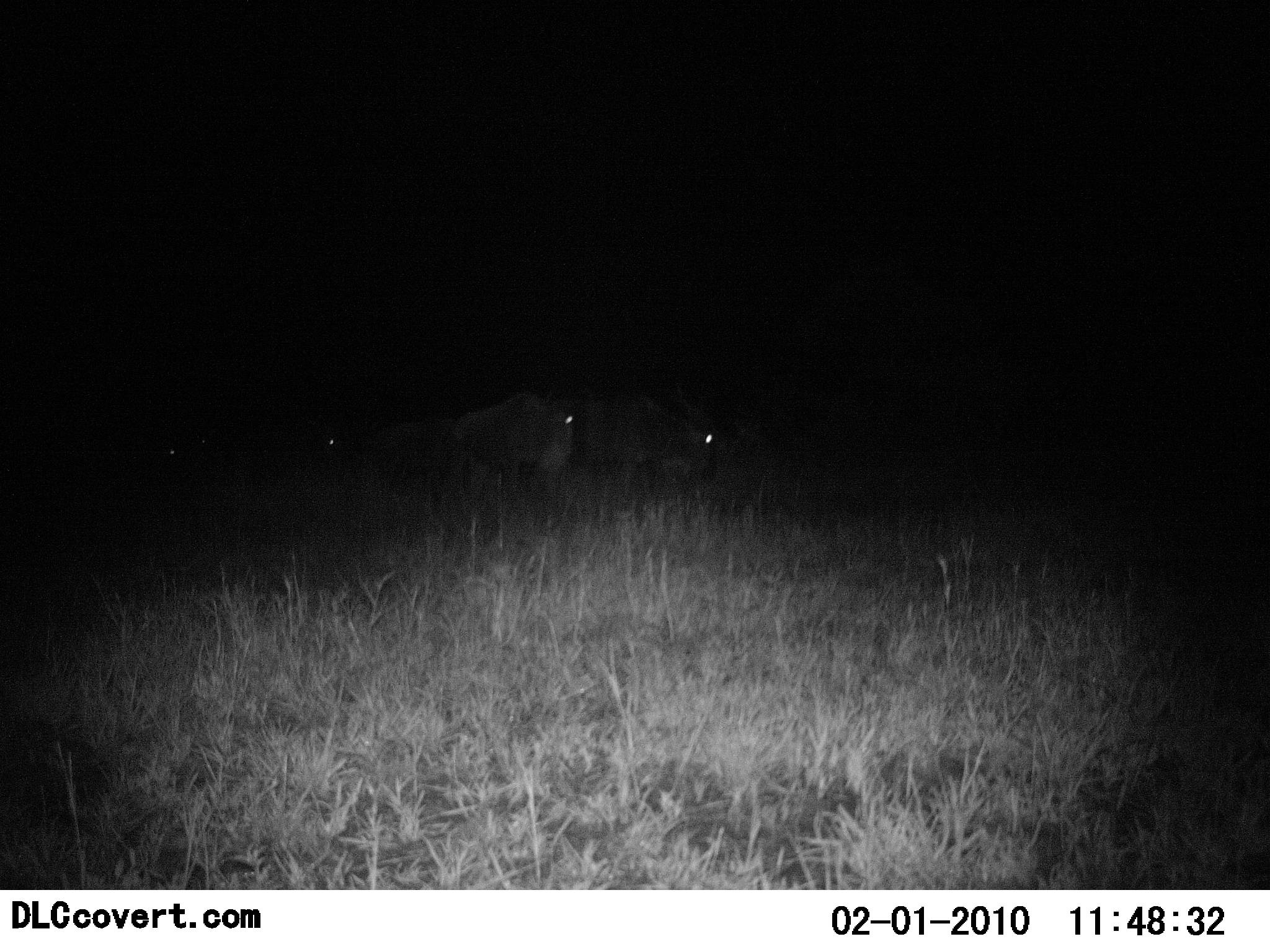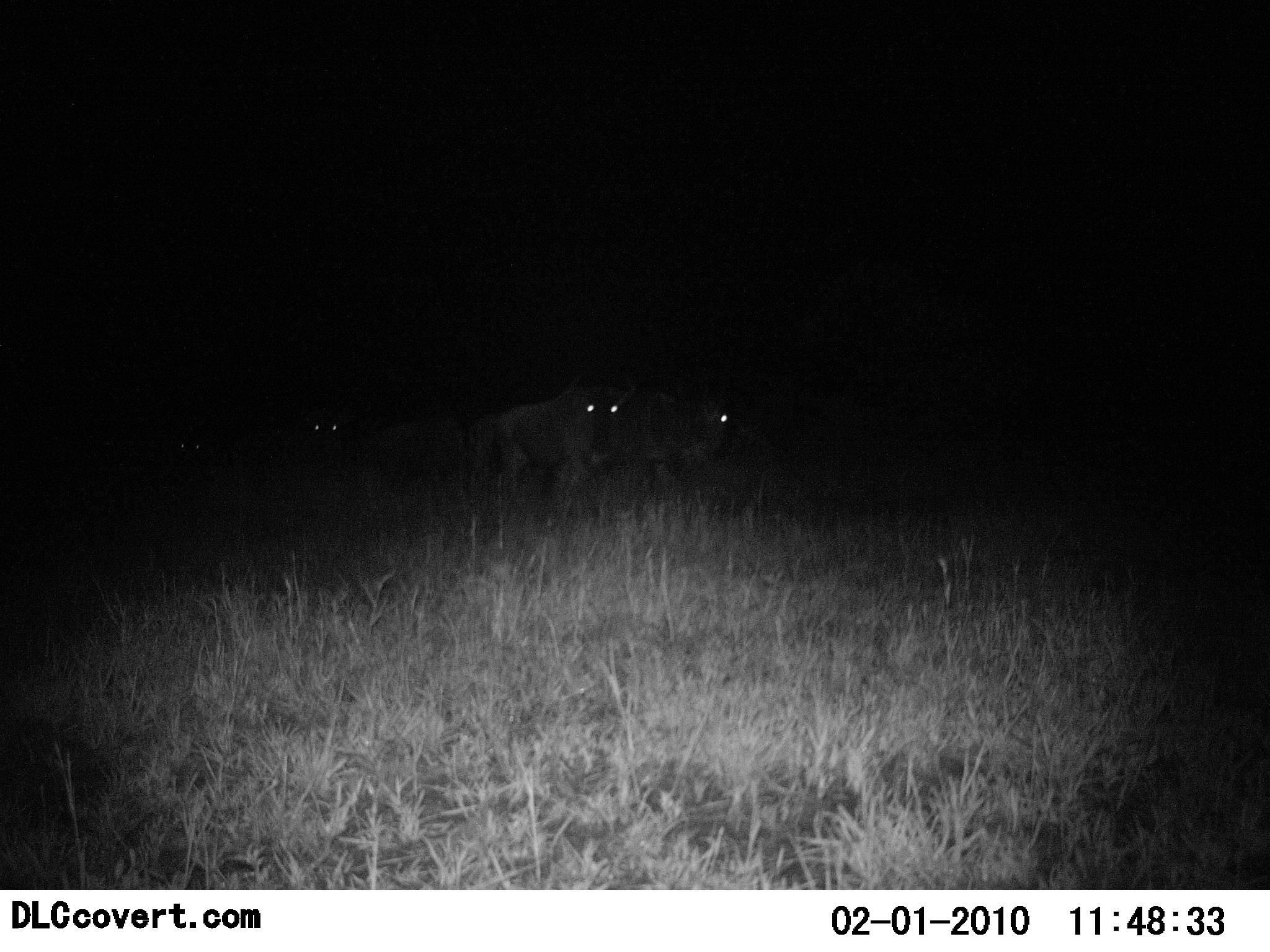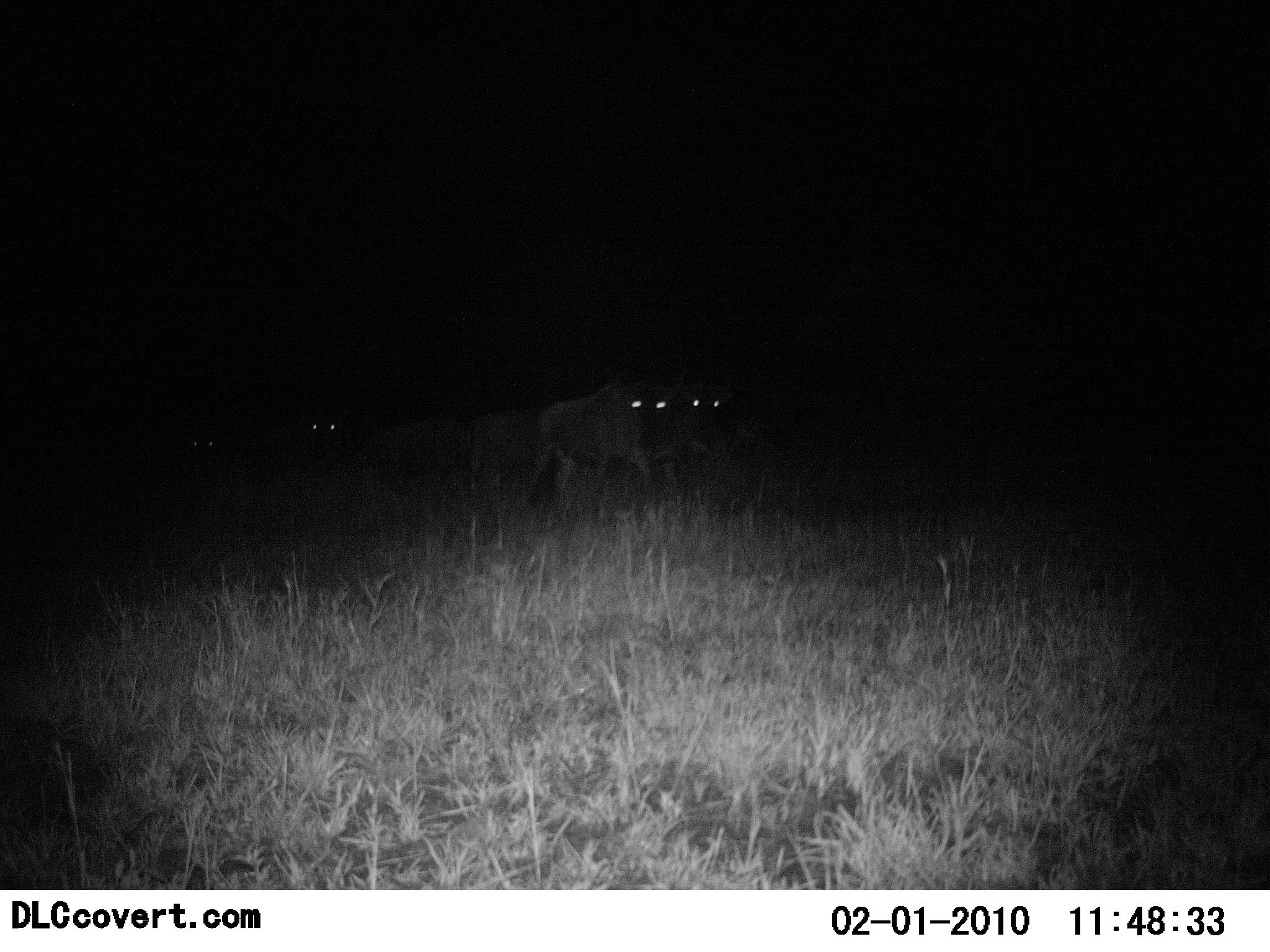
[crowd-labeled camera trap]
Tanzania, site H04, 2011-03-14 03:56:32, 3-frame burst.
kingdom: Animalia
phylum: Chordata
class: Mammalia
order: Artiodactyla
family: Bovidae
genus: Connochaetes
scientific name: Connochaetes taurinus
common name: blue wildebeest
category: wildebeest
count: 4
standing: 18%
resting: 9%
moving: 82%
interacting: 0%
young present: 0%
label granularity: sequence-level